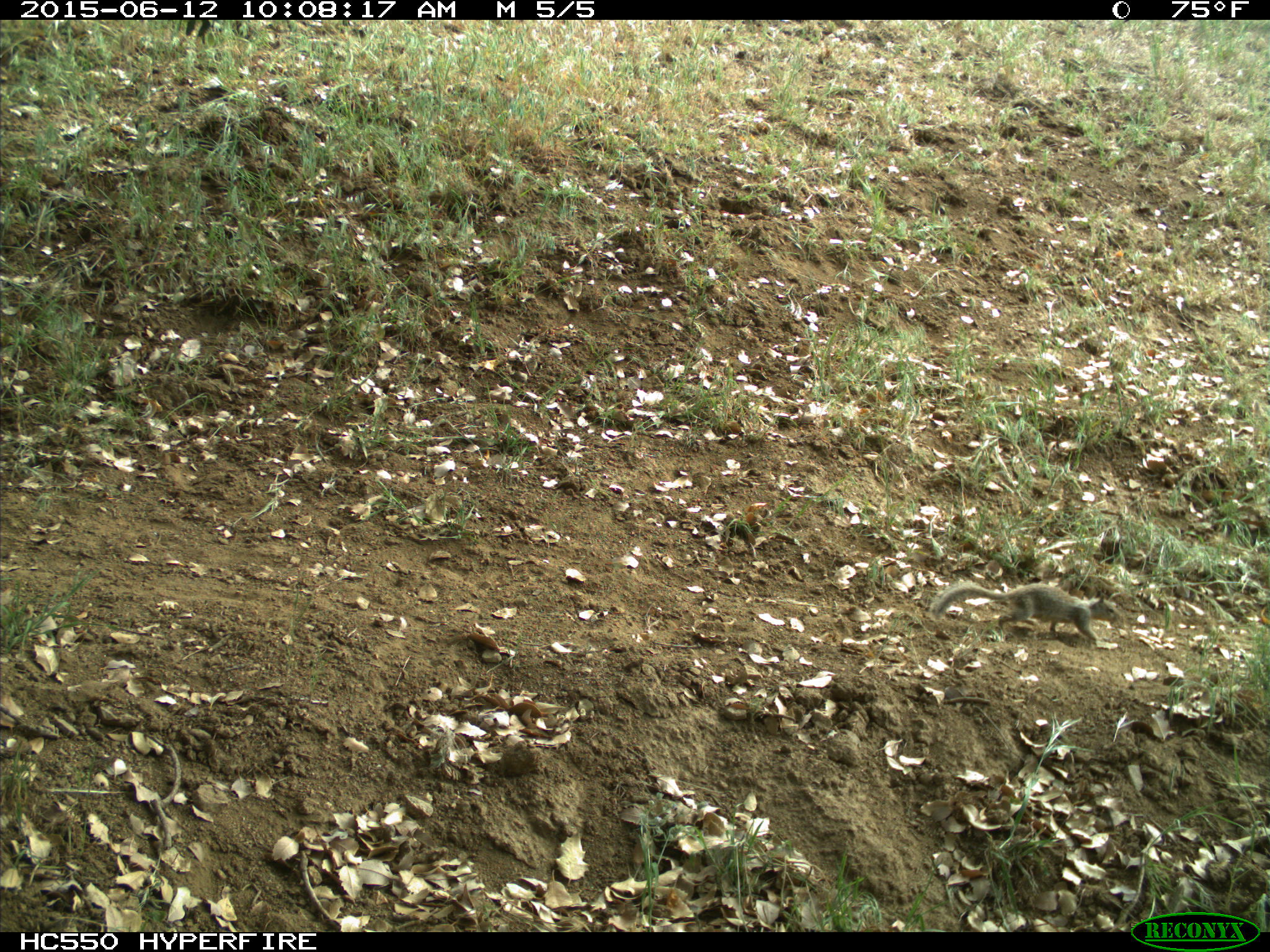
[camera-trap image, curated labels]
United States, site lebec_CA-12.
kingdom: Animalia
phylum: Chordata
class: Mammalia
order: Rodentia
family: Sciuridae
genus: Otospermophilus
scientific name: Otospermophilus beecheyi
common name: california ground squirrel